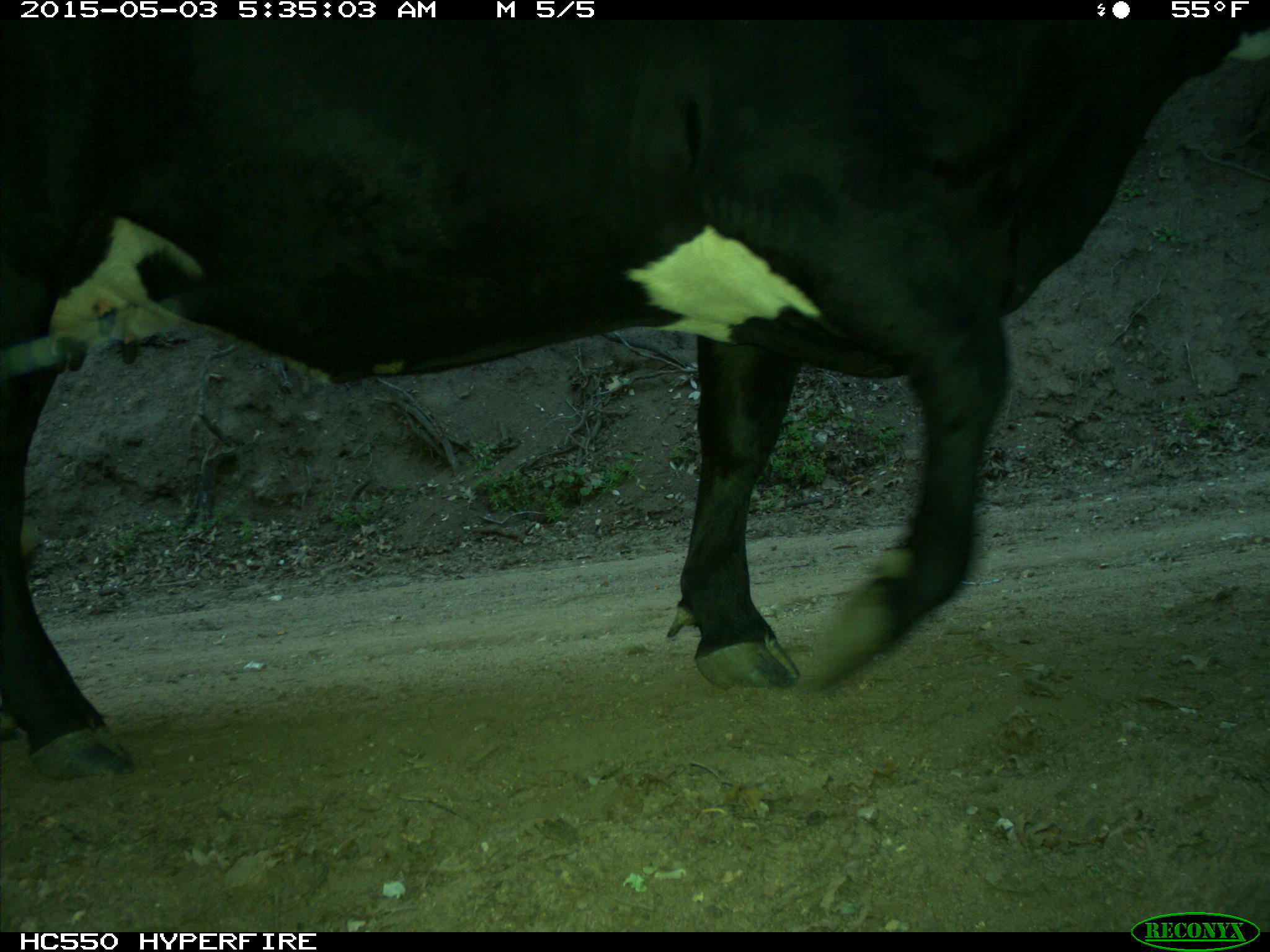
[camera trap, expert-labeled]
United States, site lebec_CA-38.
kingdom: Animalia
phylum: Chordata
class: Mammalia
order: Artiodactyla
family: Bovidae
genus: Bos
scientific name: Bos taurus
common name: domestic cow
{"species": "Bos taurus (domestic cow)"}